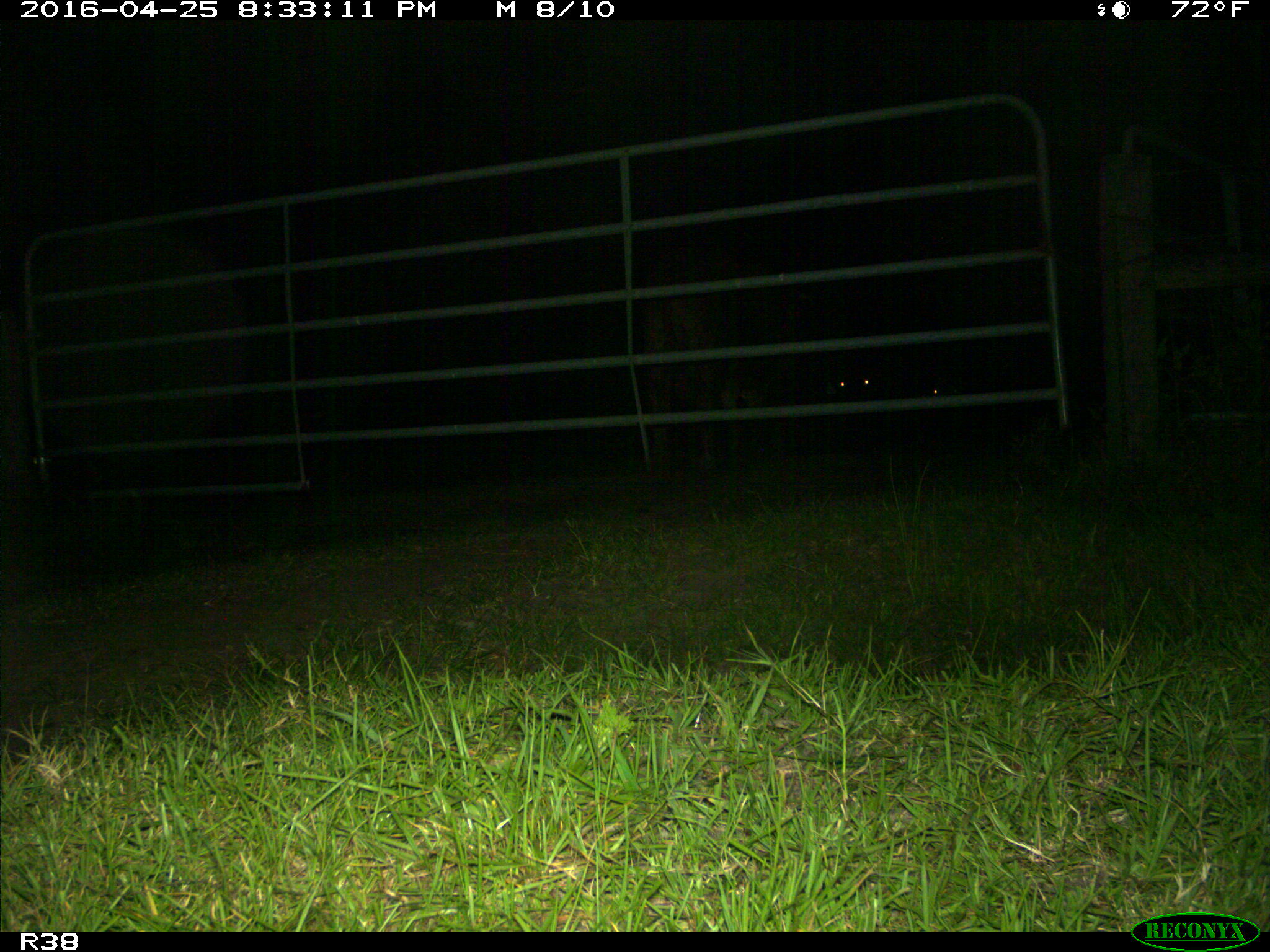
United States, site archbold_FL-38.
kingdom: Animalia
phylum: Chordata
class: Mammalia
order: Artiodactyla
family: Bovidae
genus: Bos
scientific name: Bos taurus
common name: domestic cow